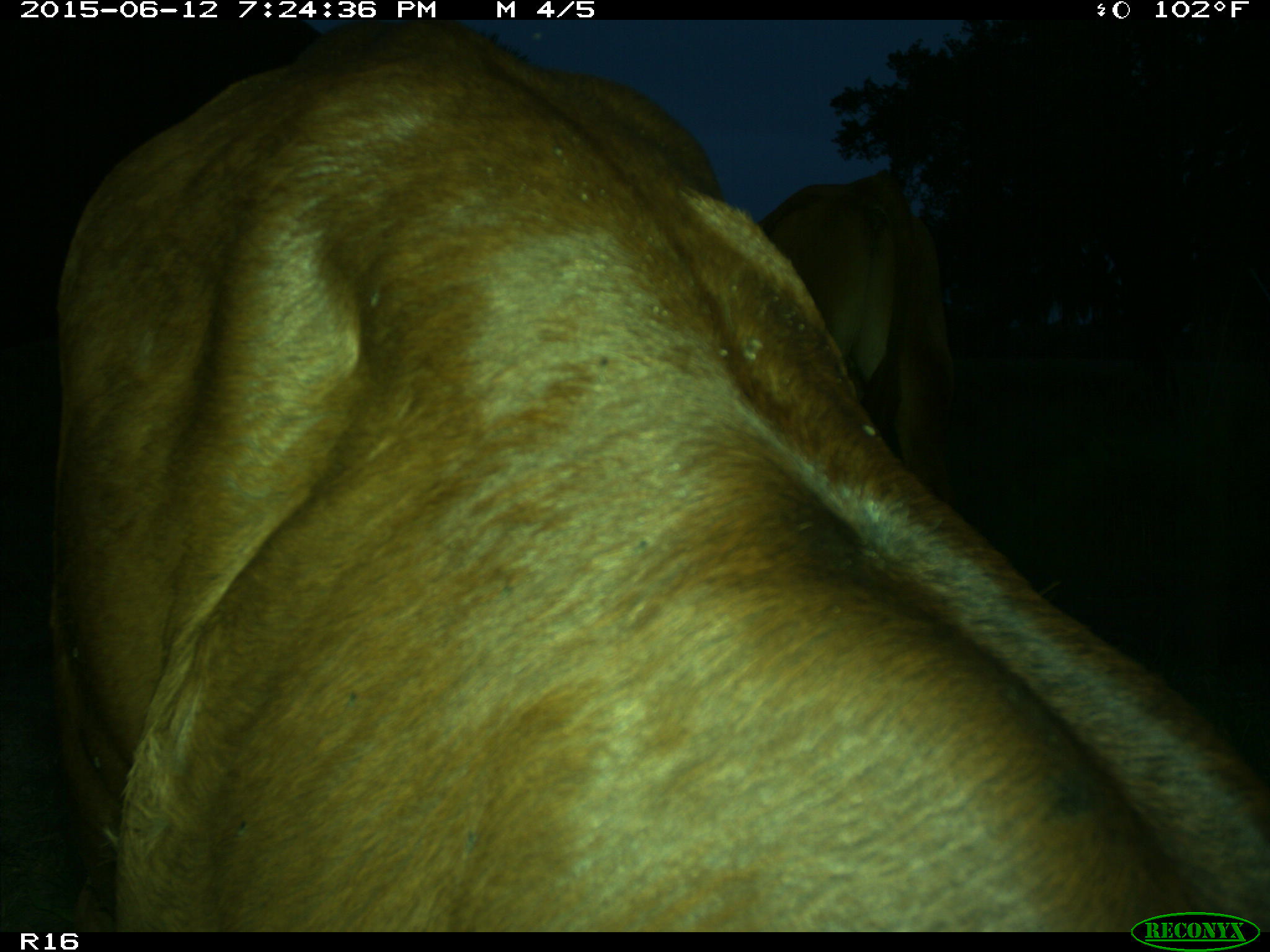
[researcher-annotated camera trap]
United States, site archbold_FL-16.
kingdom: Animalia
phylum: Chordata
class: Mammalia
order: Artiodactyla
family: Bovidae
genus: Bos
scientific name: Bos taurus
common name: domestic cow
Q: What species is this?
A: Bos taurus (domestic cow).